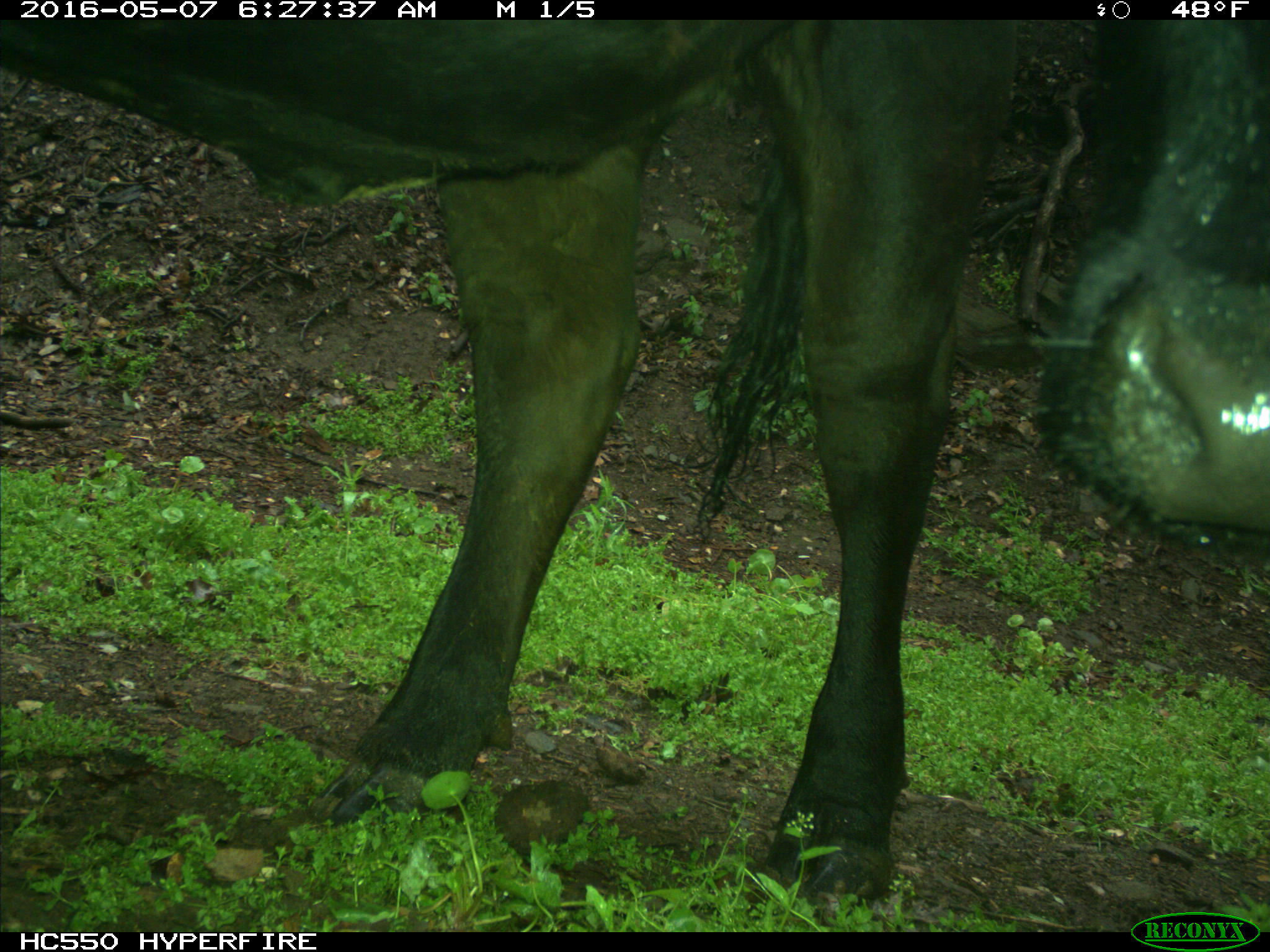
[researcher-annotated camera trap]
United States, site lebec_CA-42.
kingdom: Animalia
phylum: Chordata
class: Mammalia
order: Artiodactyla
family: Bovidae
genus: Bos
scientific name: Bos taurus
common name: domestic cow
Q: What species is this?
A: Bos taurus (domestic cow).